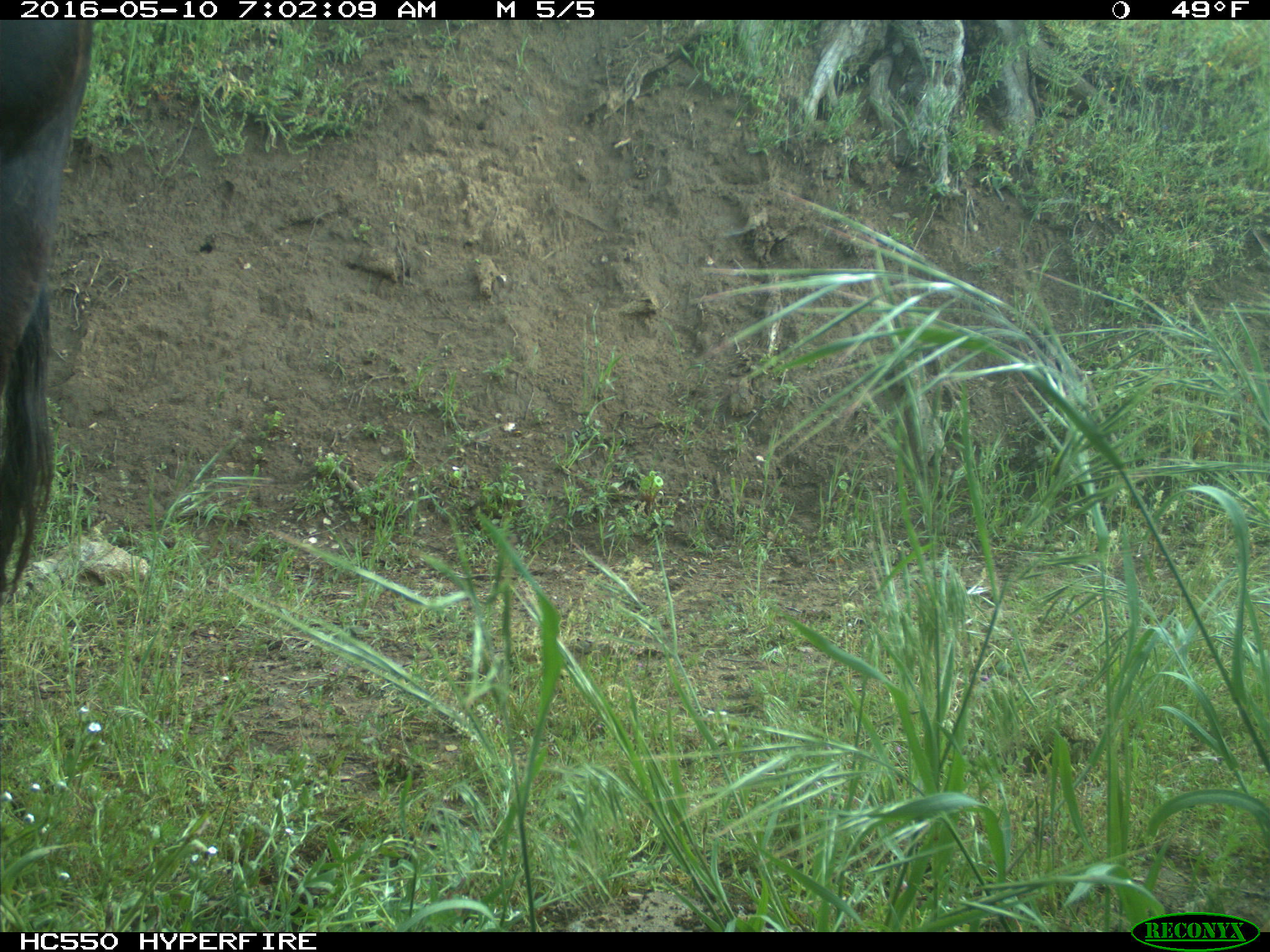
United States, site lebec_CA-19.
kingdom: Animalia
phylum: Chordata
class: Mammalia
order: Artiodactyla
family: Bovidae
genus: Bos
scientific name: Bos taurus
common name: domestic cow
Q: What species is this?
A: Bos taurus (domestic cow).